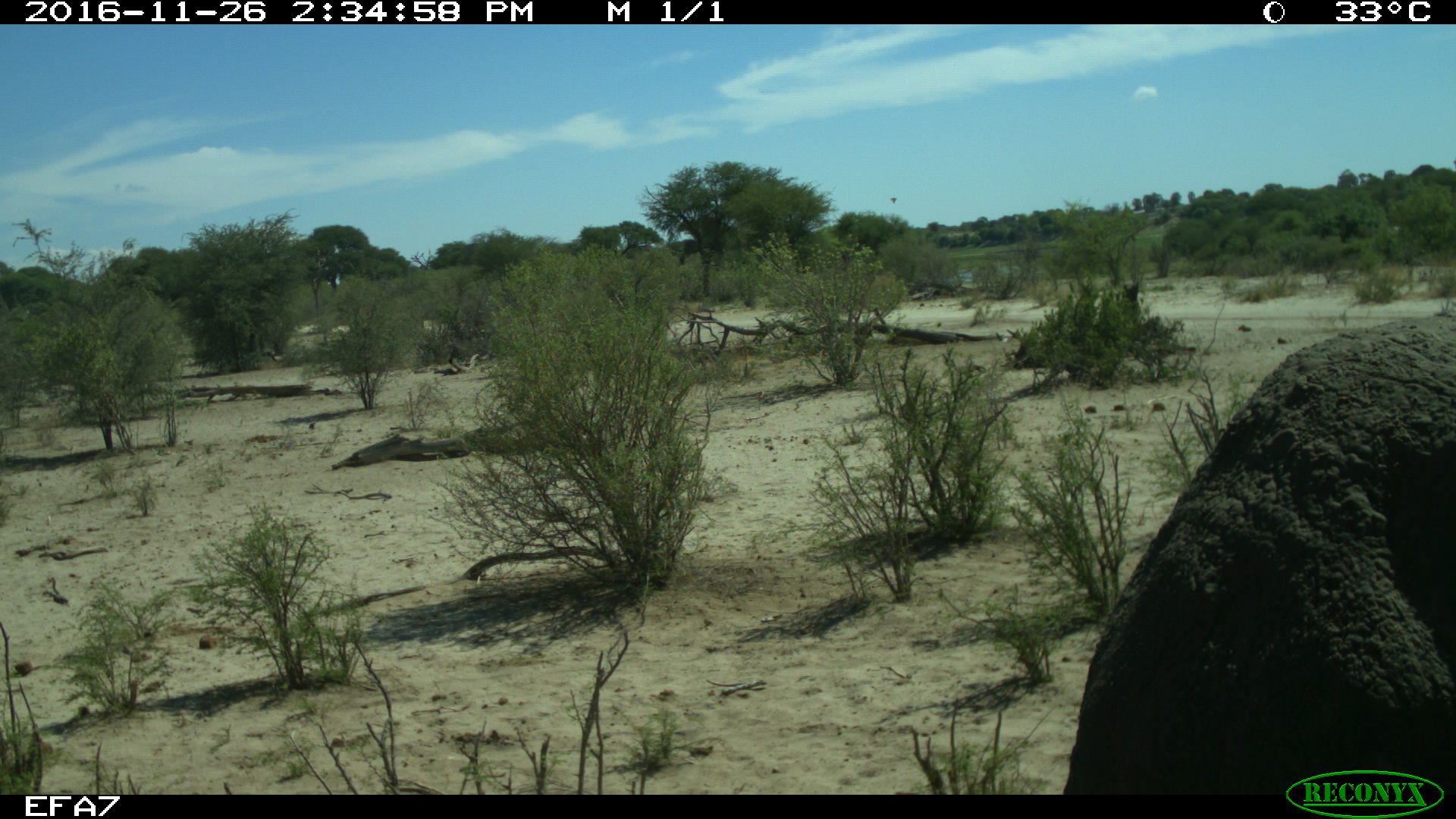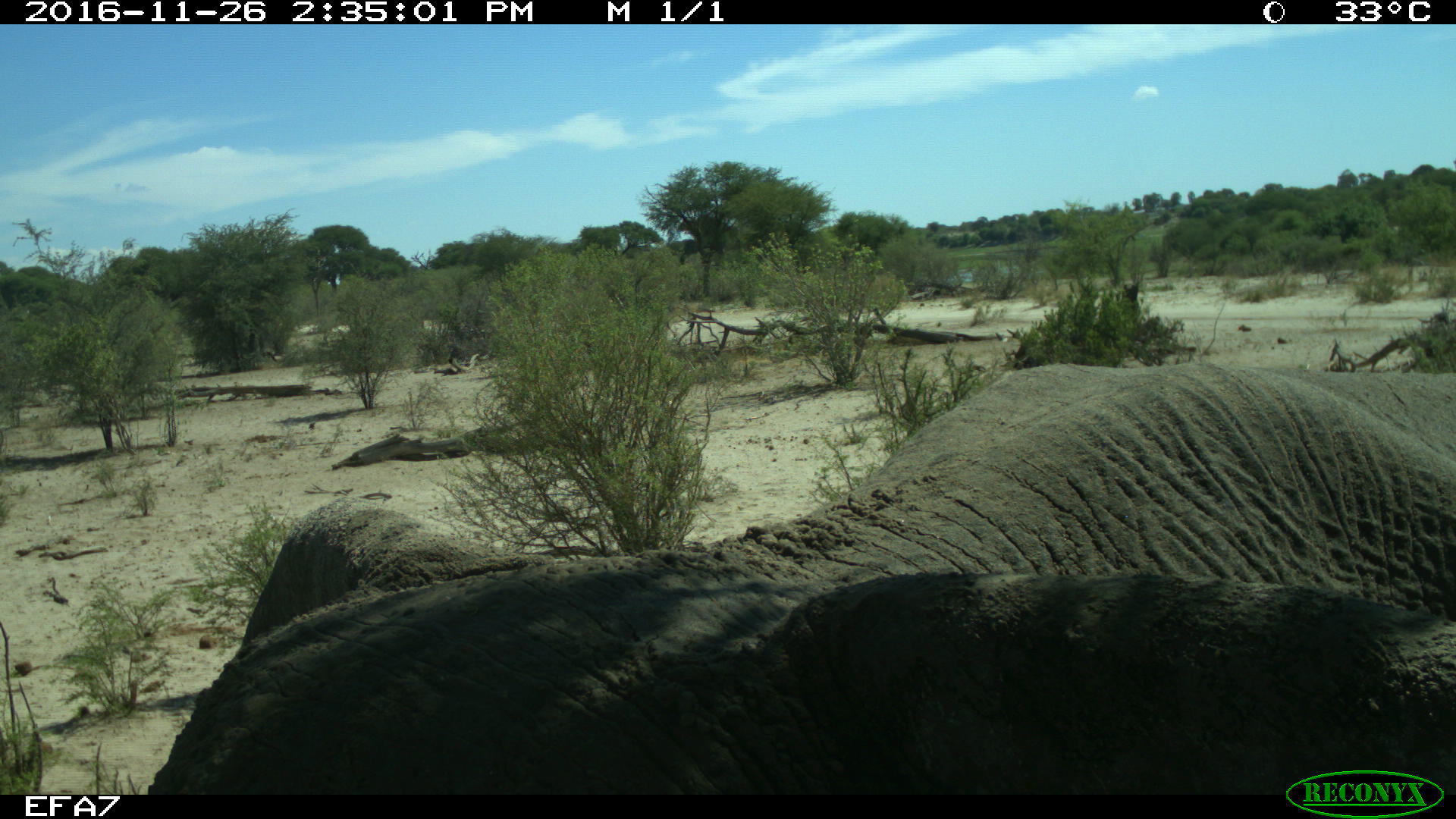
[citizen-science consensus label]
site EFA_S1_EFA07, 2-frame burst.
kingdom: Animalia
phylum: Chordata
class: Mammalia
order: Proboscidea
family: Elephantidae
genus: Loxodonta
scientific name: Loxodonta africana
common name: african bush elephant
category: elephant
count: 1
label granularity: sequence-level